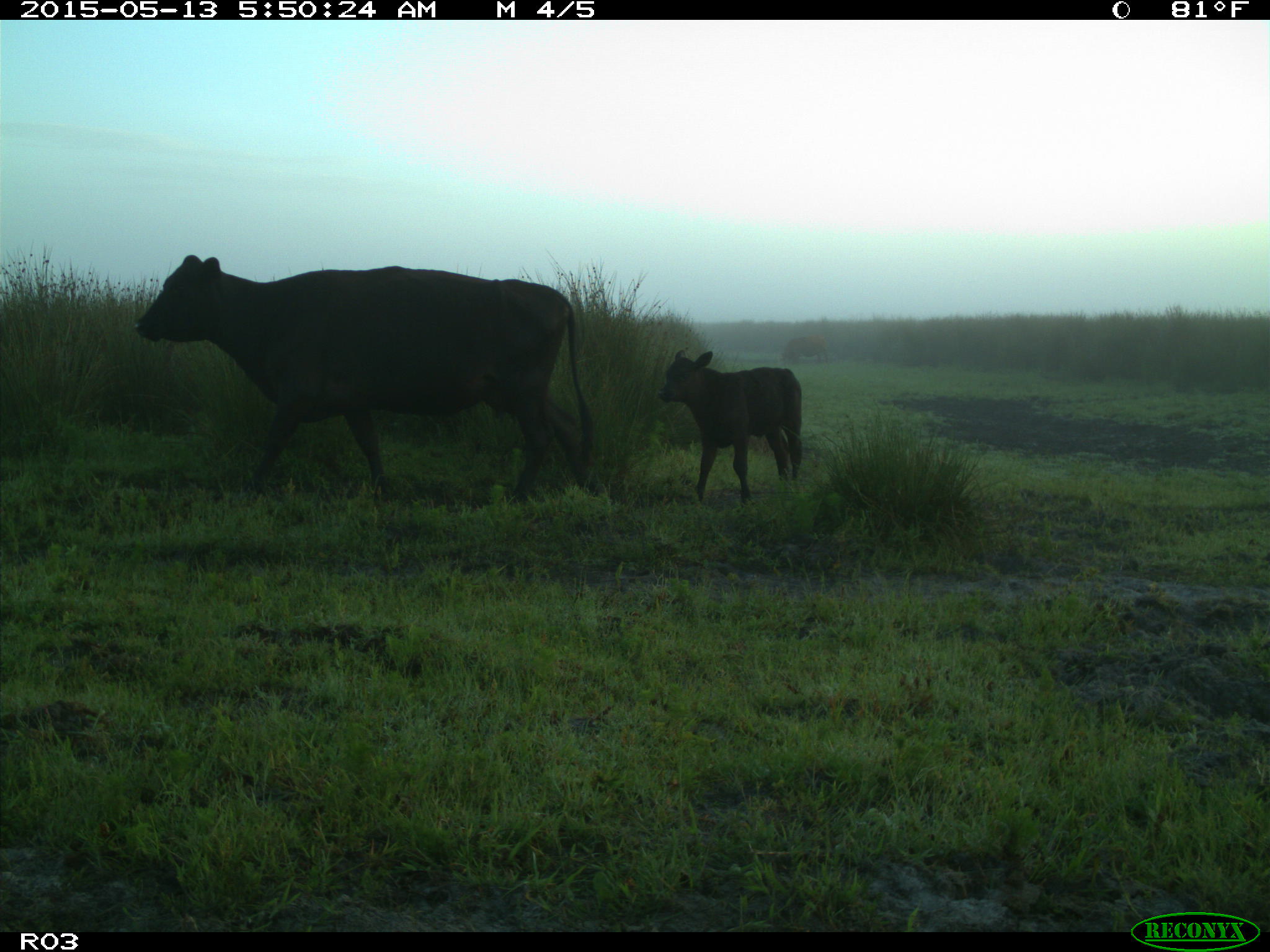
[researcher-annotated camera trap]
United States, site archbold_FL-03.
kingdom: Animalia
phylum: Chordata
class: Mammalia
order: Artiodactyla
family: Bovidae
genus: Bos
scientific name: Bos taurus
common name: domestic cow